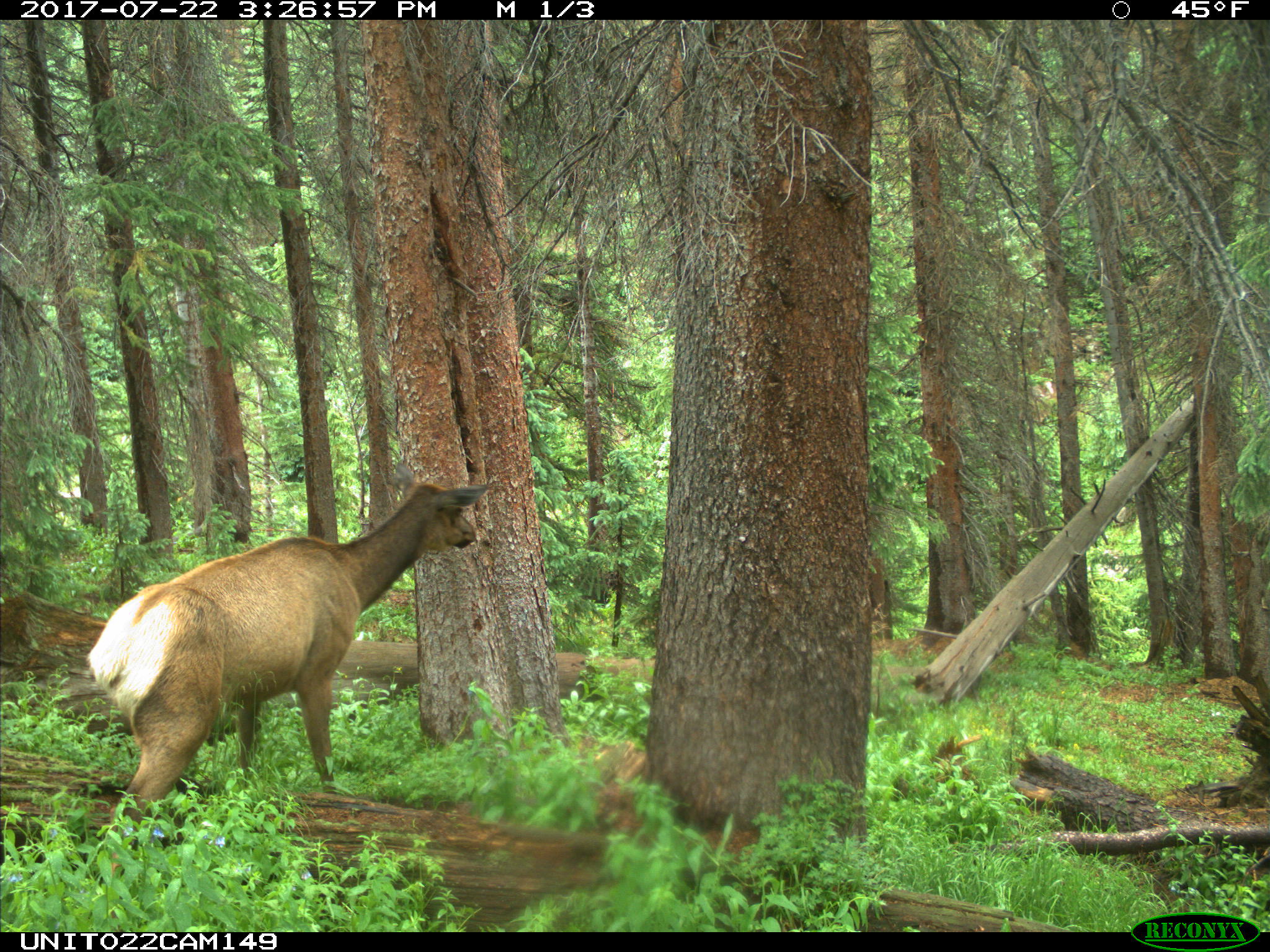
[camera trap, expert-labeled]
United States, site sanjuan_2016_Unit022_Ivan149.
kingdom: Animalia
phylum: Chordata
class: Mammalia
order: Artiodactyla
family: Cervidae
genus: Cervus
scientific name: Cervus elaphus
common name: red deer